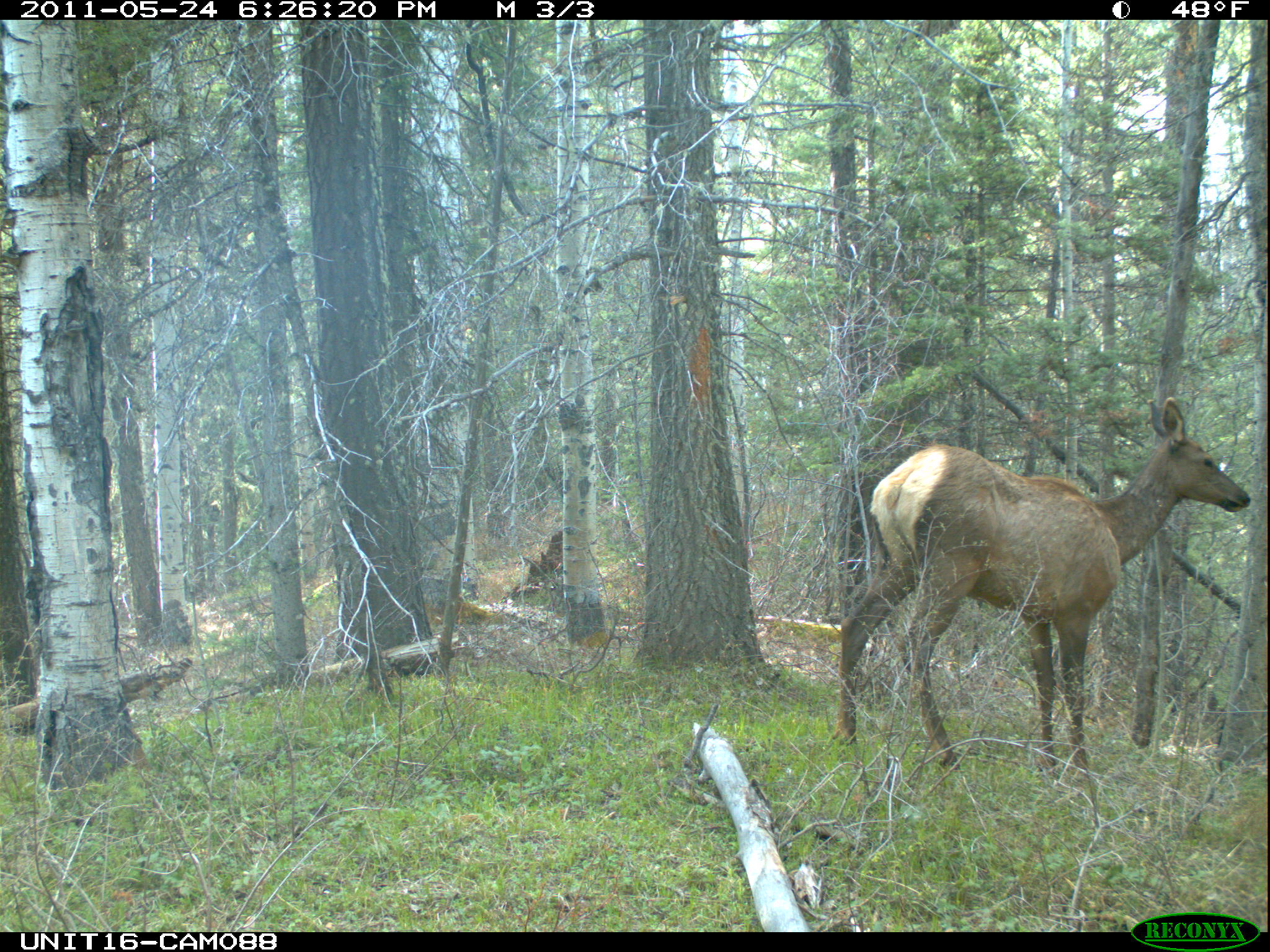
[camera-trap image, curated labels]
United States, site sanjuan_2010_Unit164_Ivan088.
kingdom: Animalia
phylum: Chordata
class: Mammalia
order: Artiodactyla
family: Cervidae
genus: Cervus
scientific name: Cervus elaphus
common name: red deer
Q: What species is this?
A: Cervus elaphus (red deer).